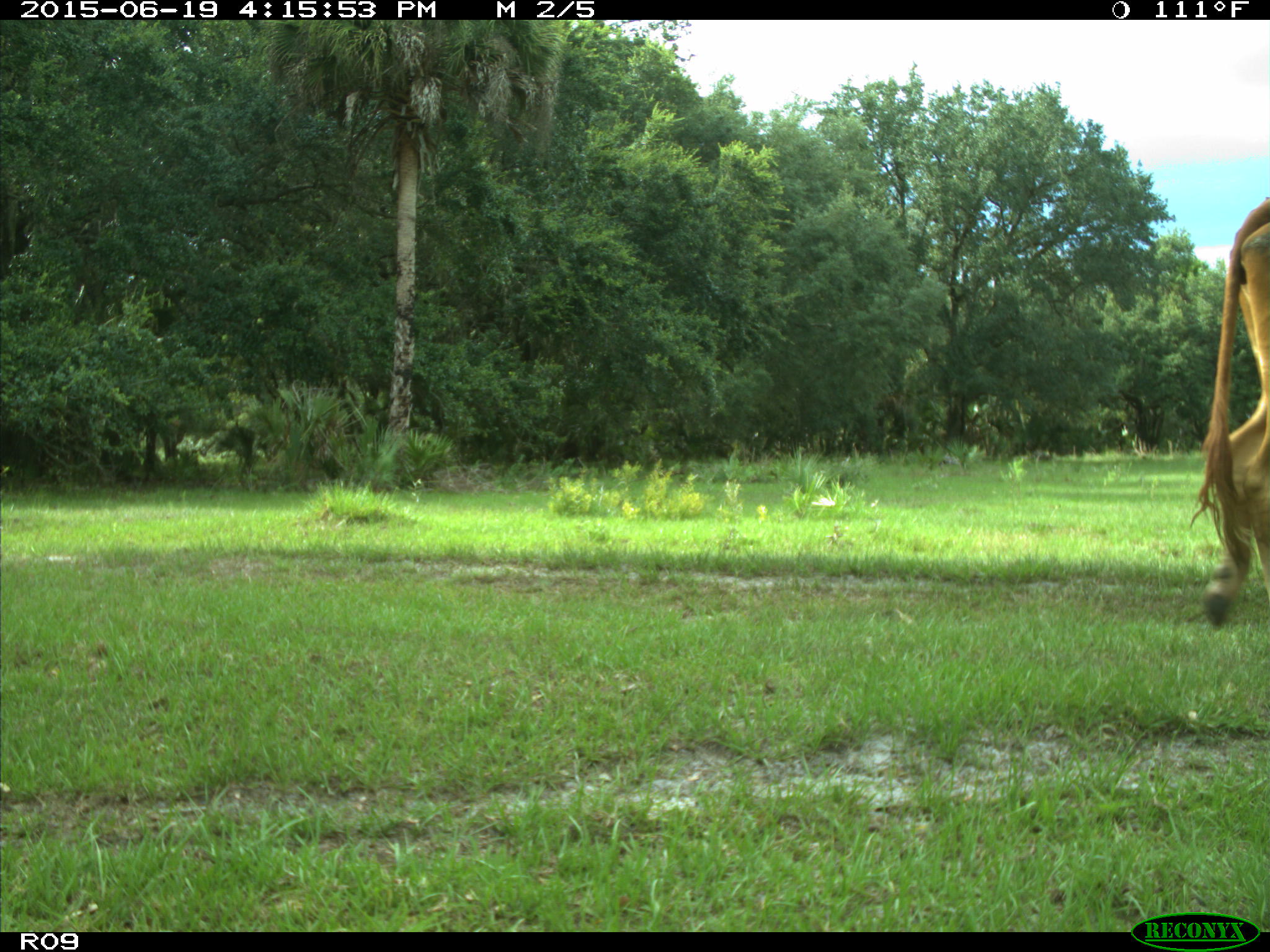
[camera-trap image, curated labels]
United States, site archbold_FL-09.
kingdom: Animalia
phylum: Chordata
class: Mammalia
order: Artiodactyla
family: Bovidae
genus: Bos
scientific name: Bos taurus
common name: domestic cow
Bos taurus (domestic cow).